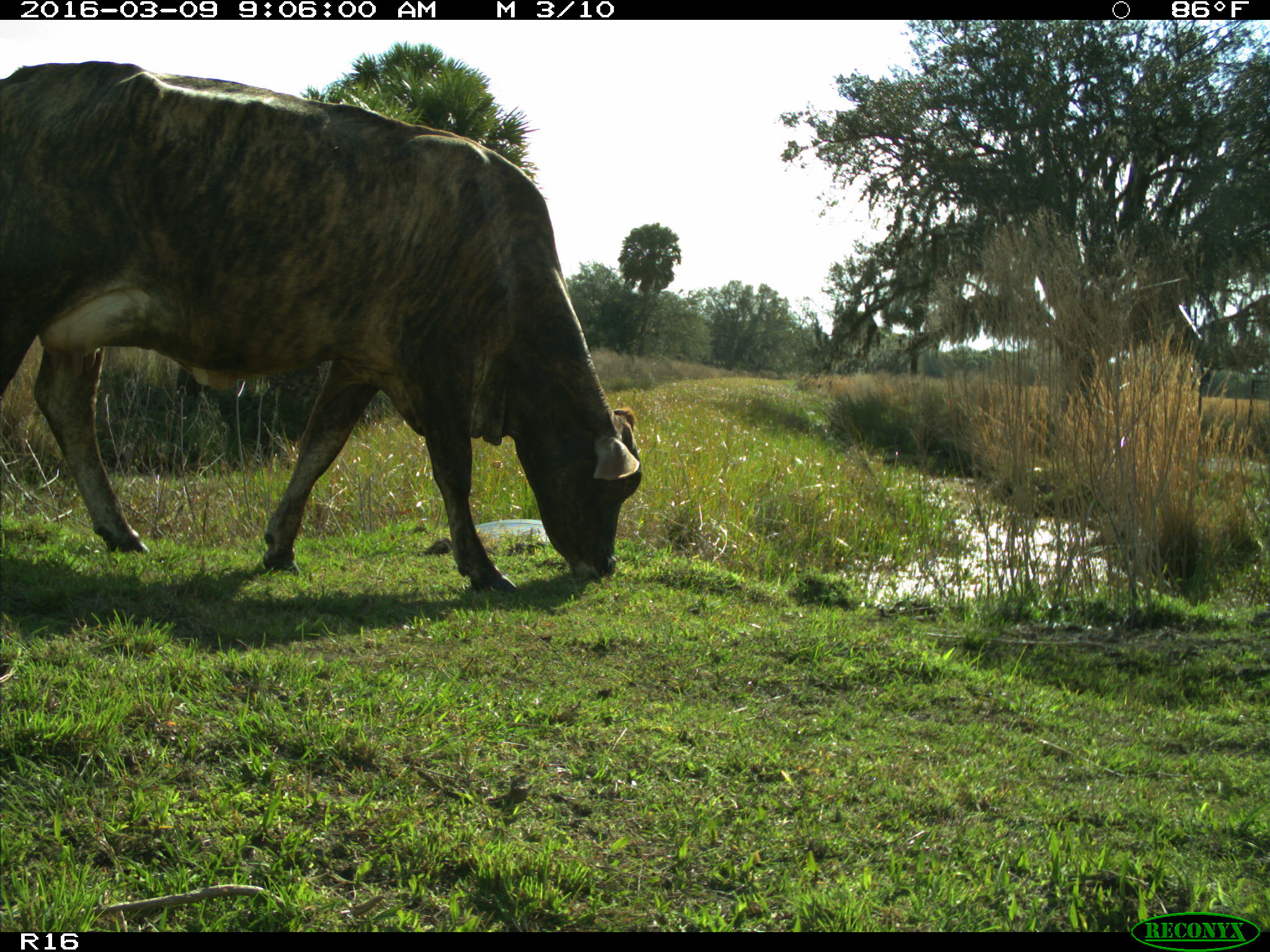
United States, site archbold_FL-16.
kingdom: Animalia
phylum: Chordata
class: Mammalia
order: Artiodactyla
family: Bovidae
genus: Bos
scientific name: Bos taurus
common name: domestic cow